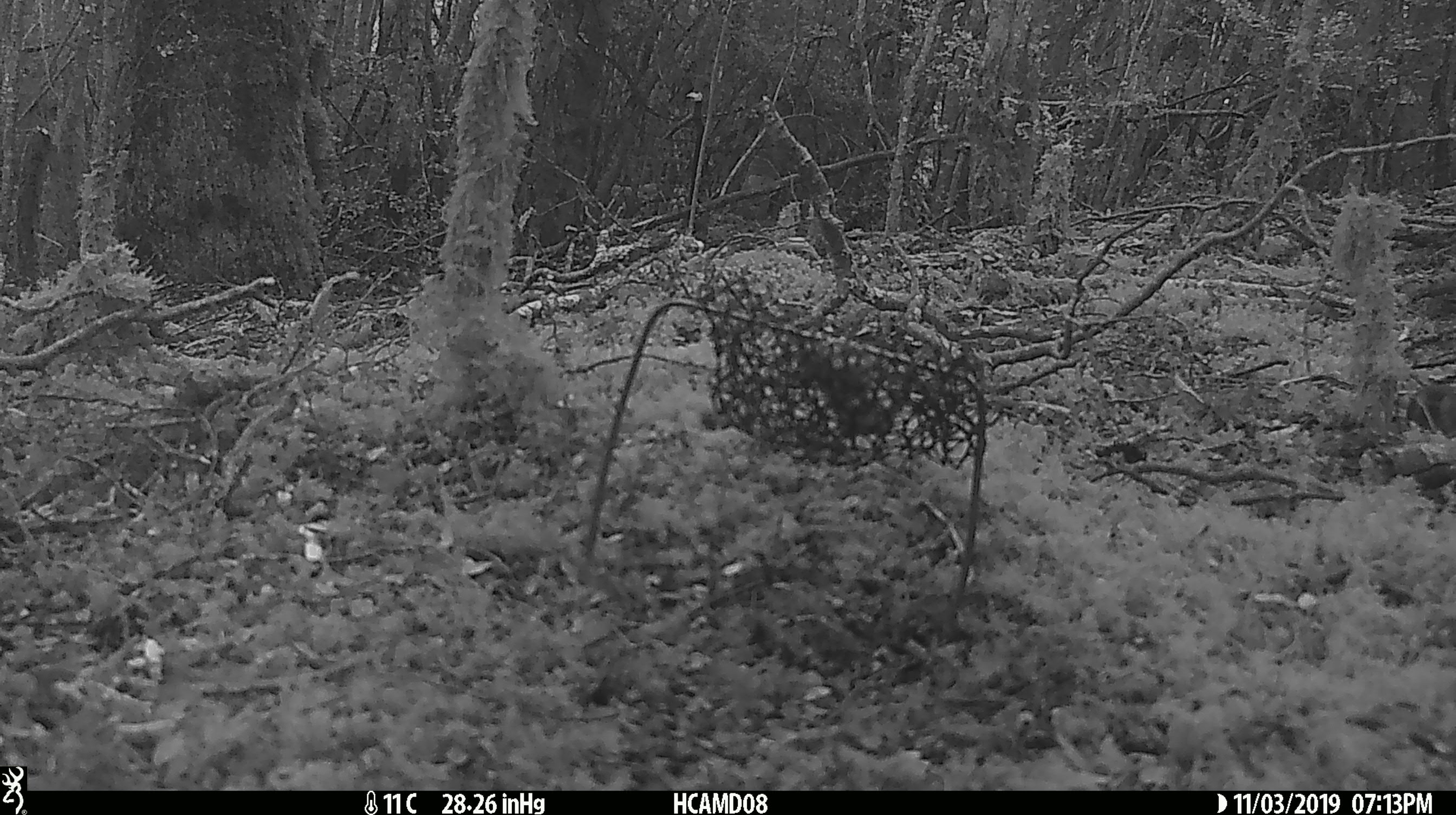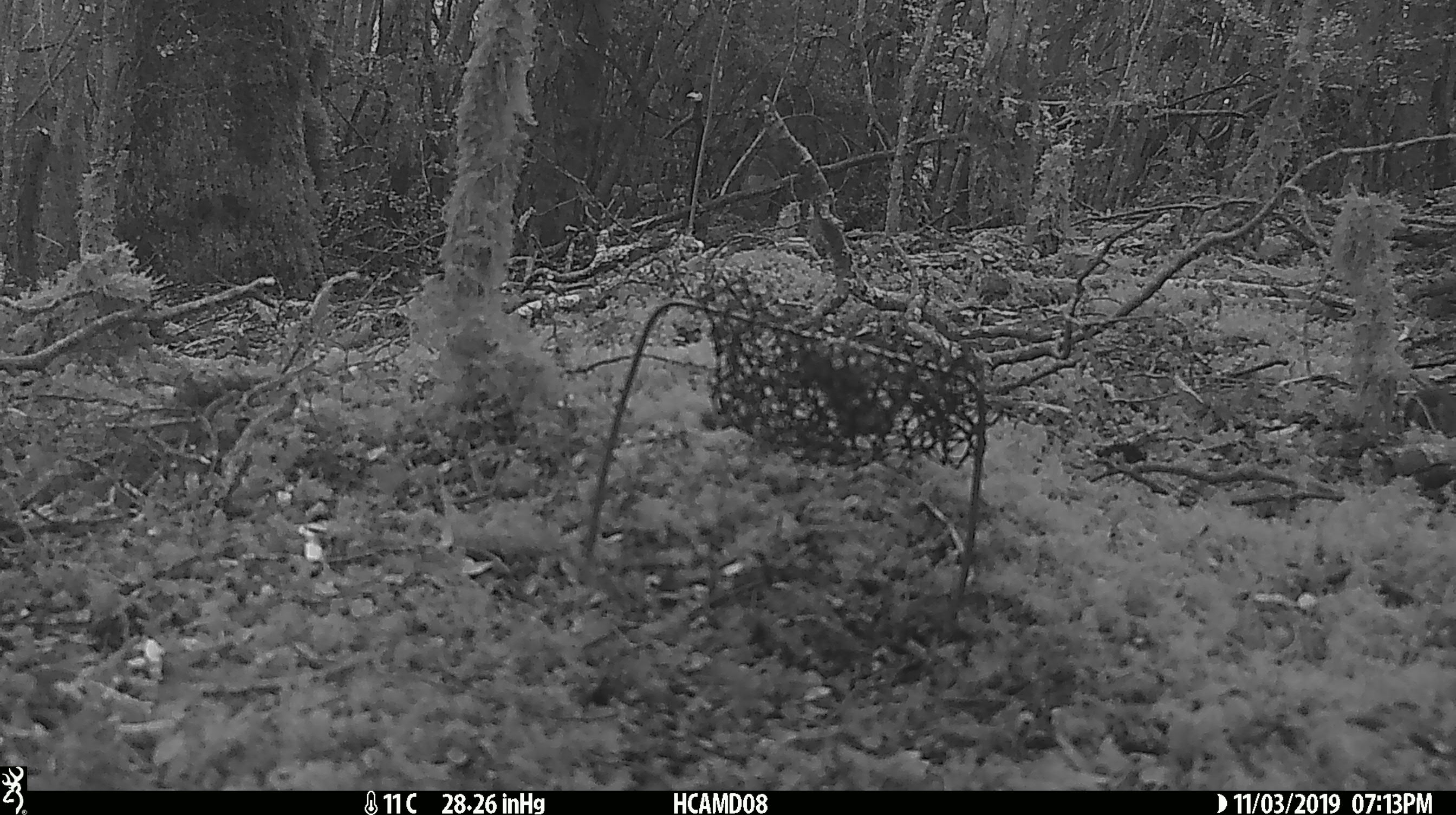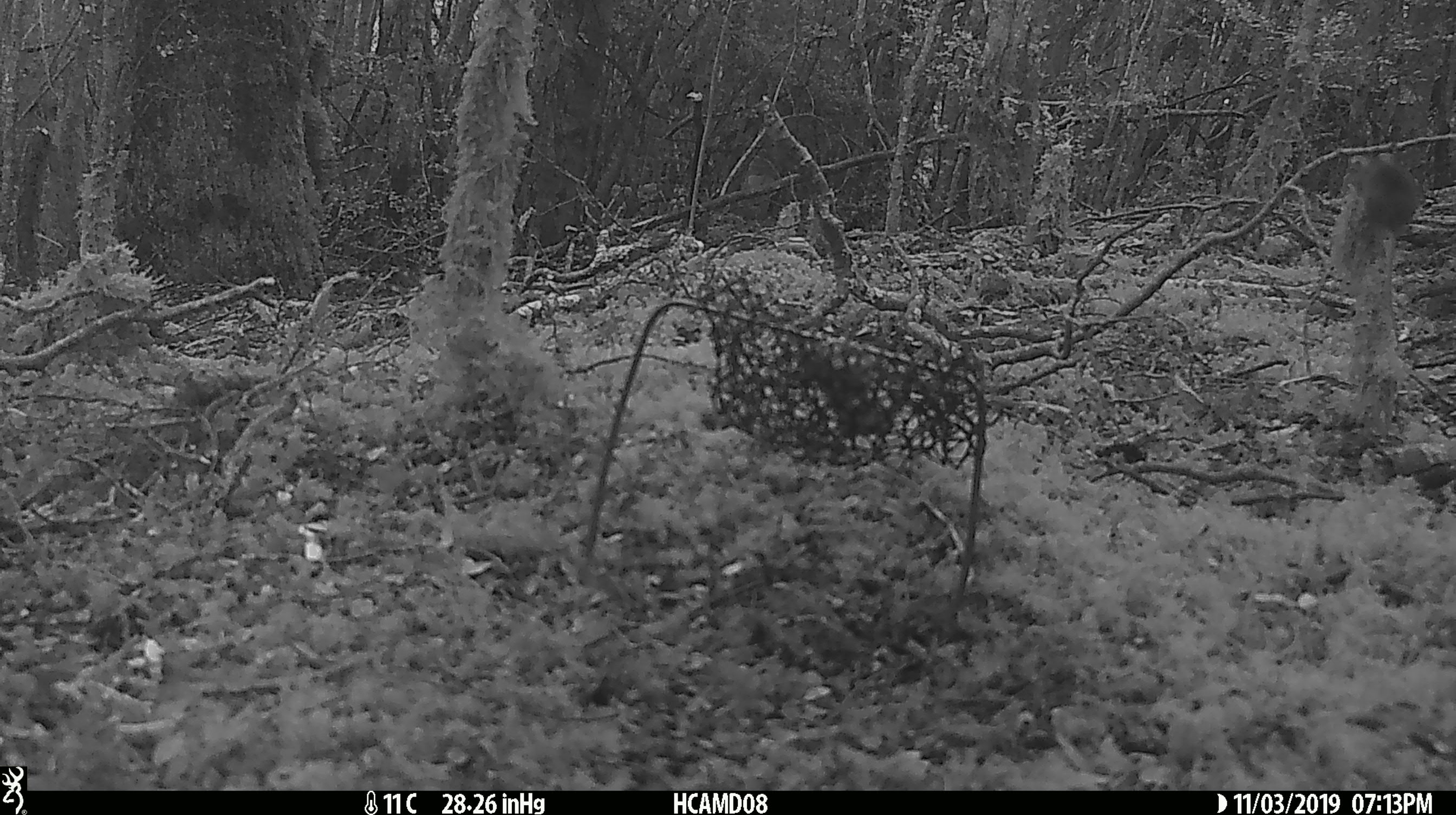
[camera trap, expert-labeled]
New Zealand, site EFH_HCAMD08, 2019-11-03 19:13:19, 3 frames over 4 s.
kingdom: Animalia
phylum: Chordata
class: Mammalia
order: Rodentia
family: Muridae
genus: Mus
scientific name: Mus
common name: mouse